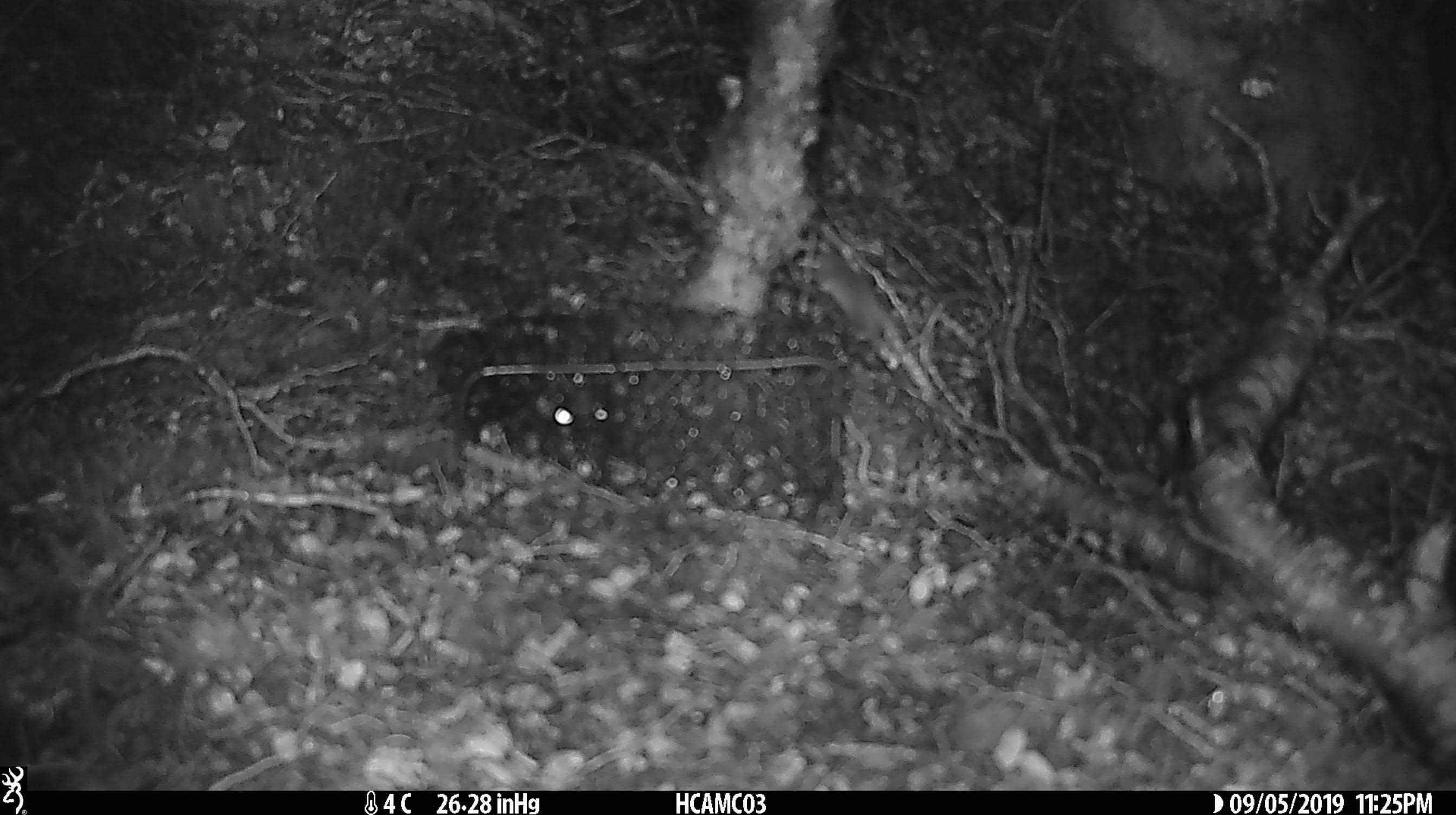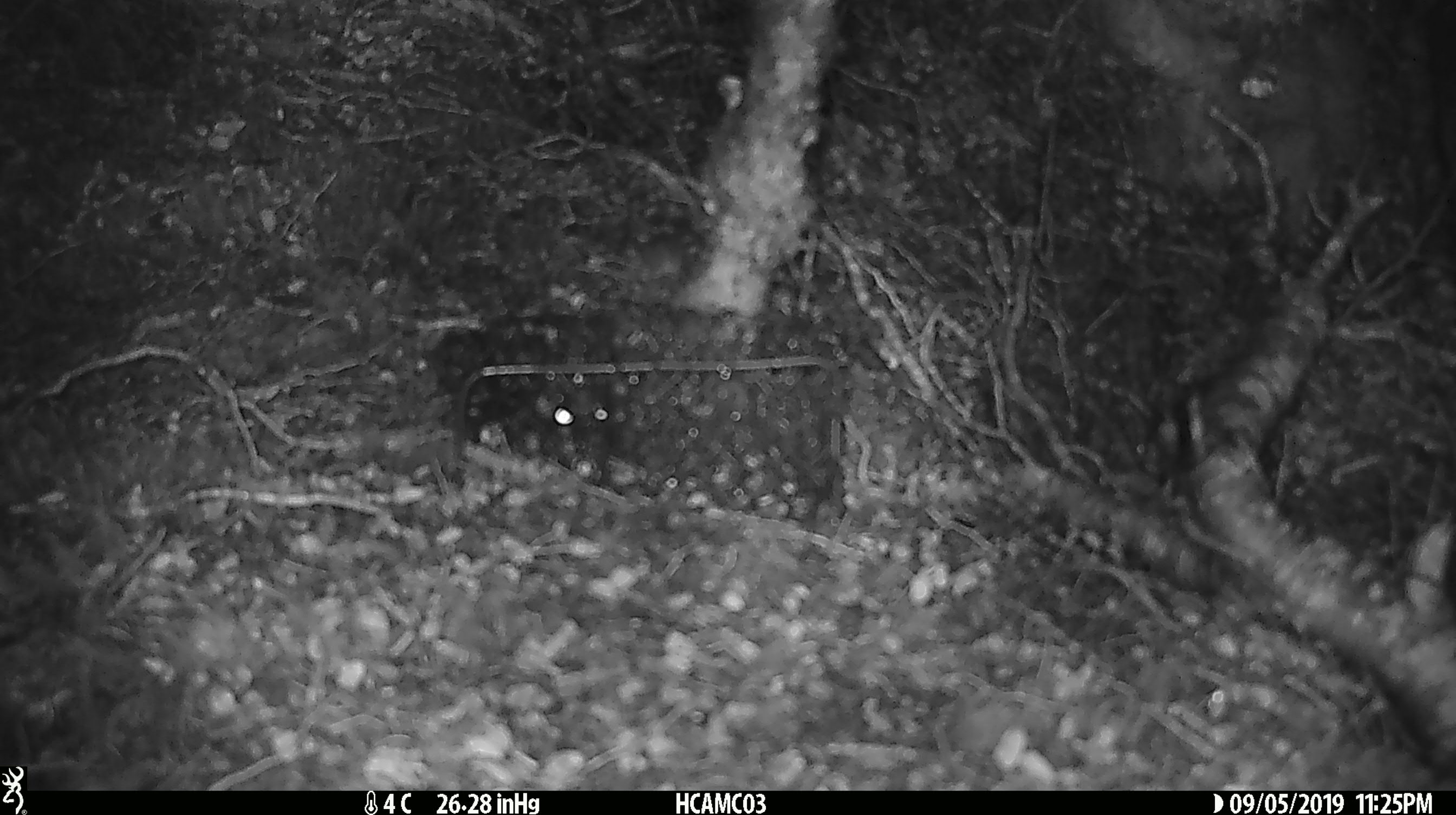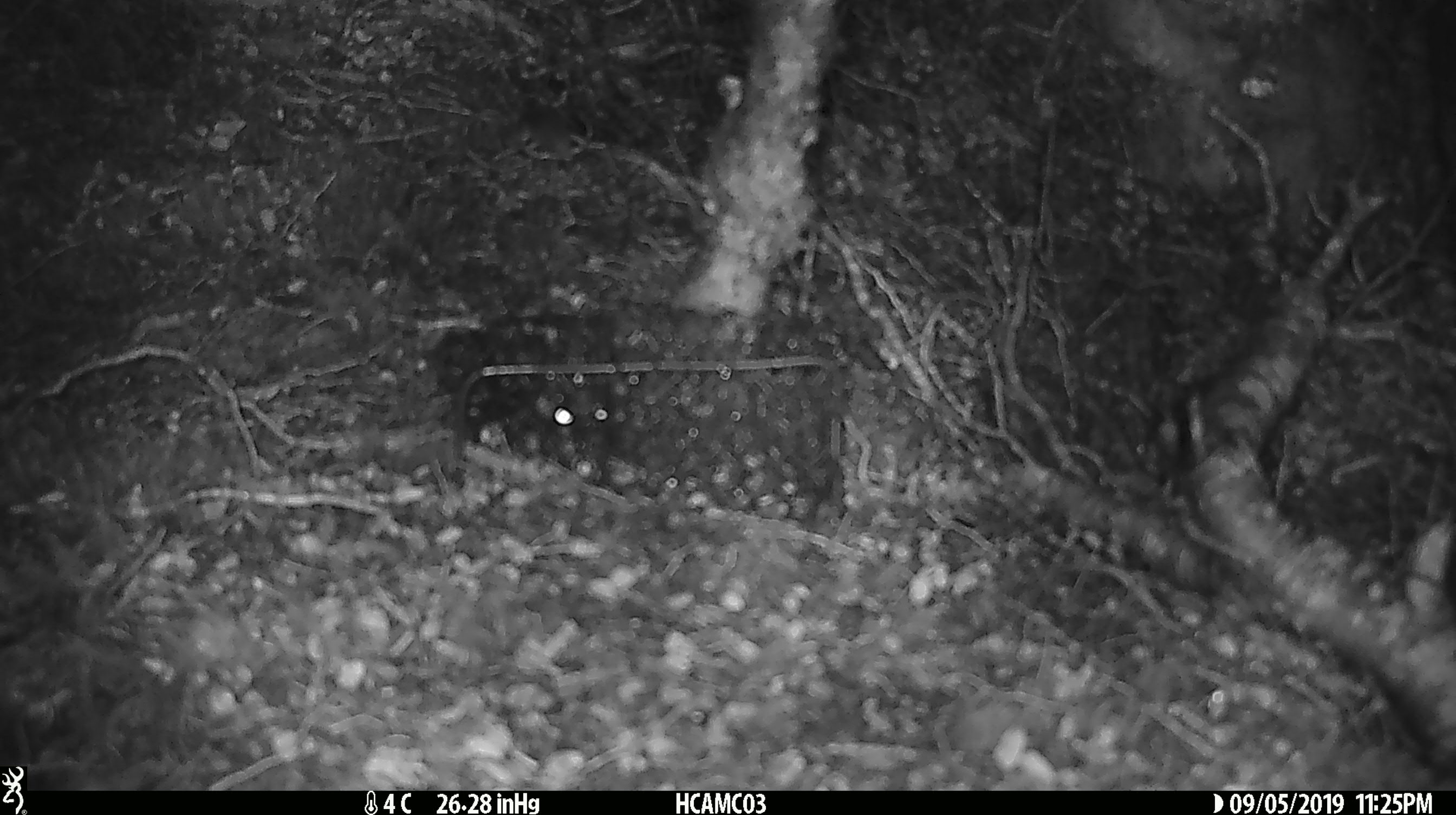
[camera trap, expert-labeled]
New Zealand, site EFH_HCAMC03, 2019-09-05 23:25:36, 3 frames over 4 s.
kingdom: Animalia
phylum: Chordata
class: Mammalia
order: Rodentia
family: Muridae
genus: Mus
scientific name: Mus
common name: mouse